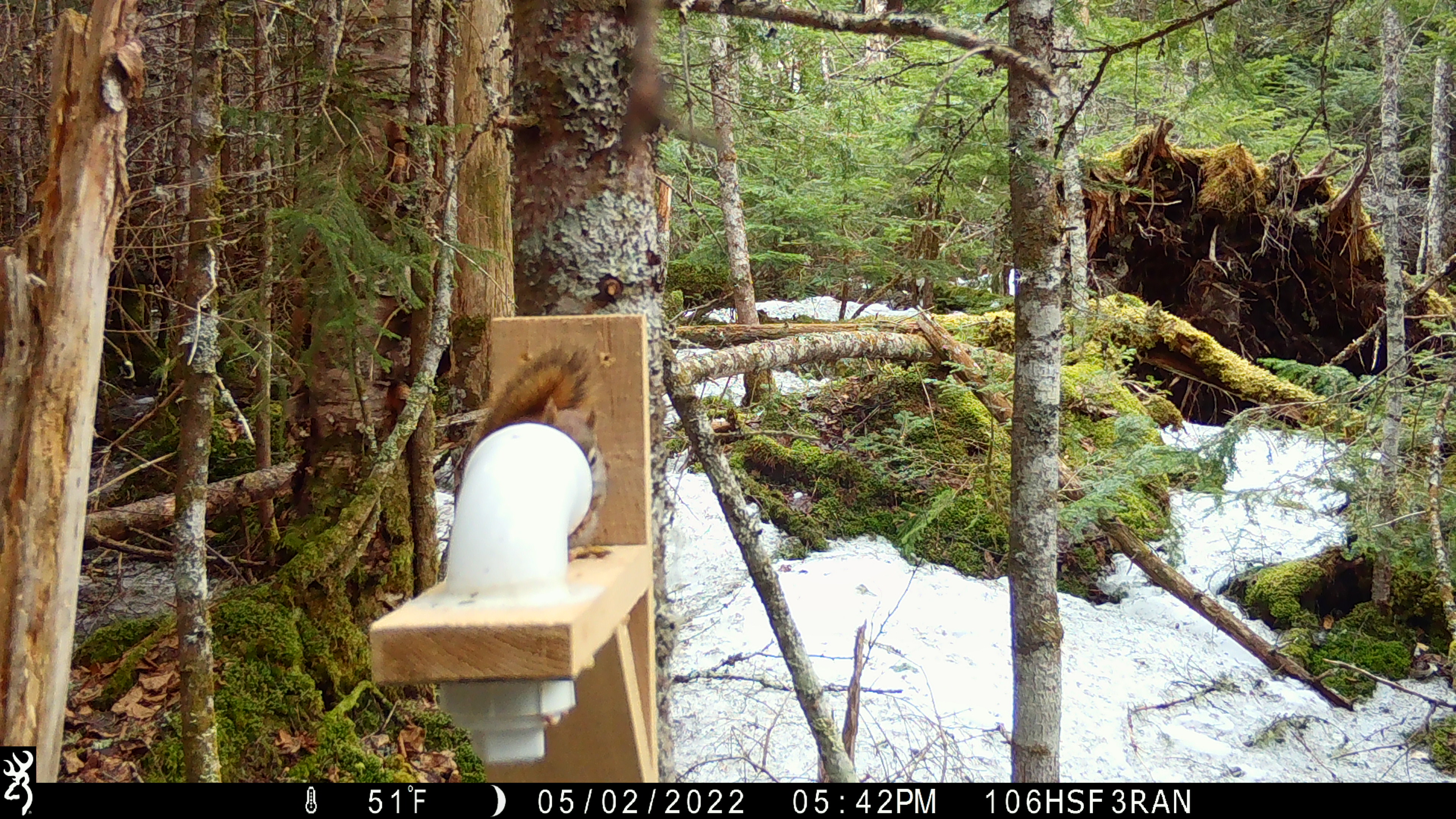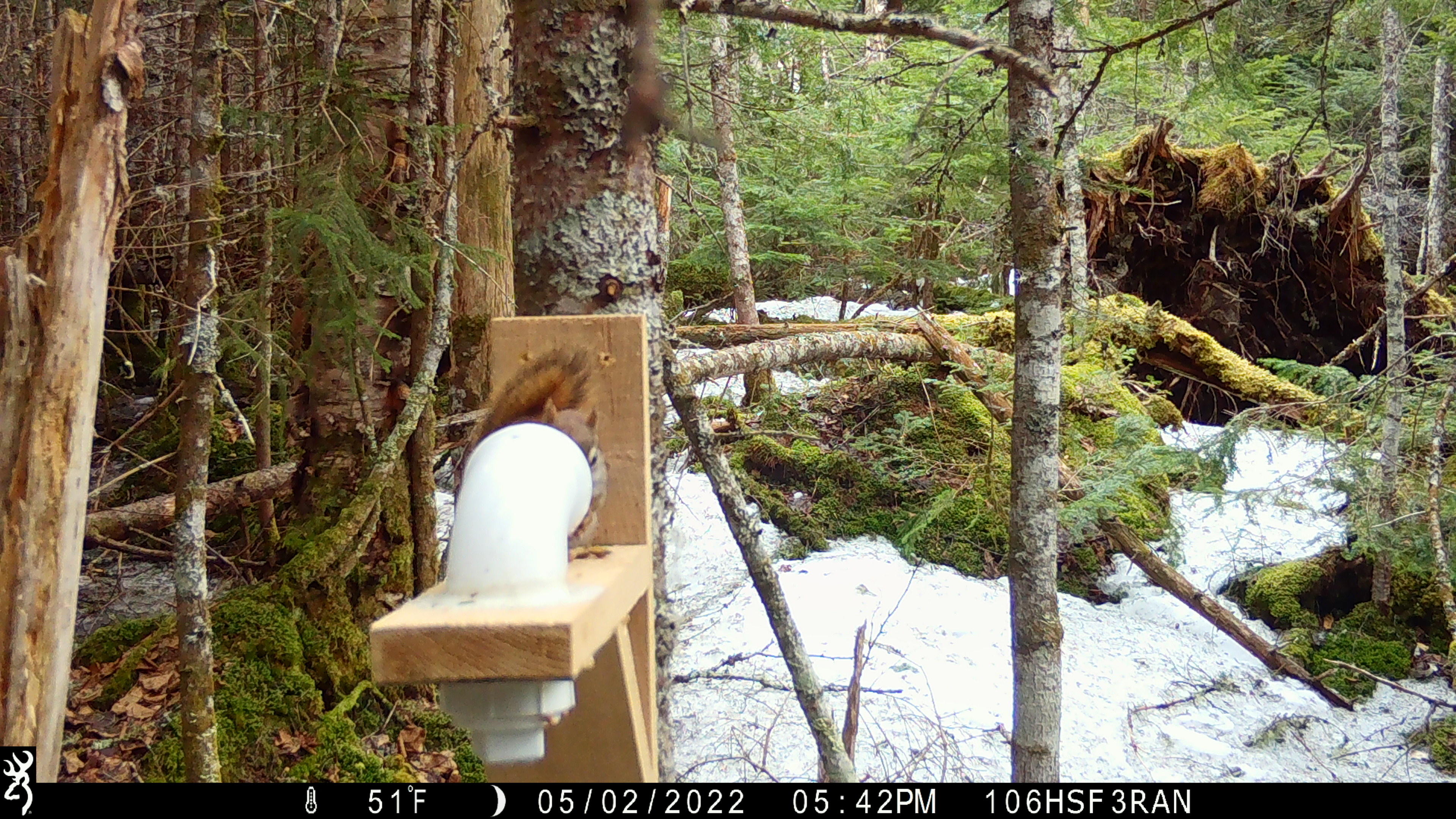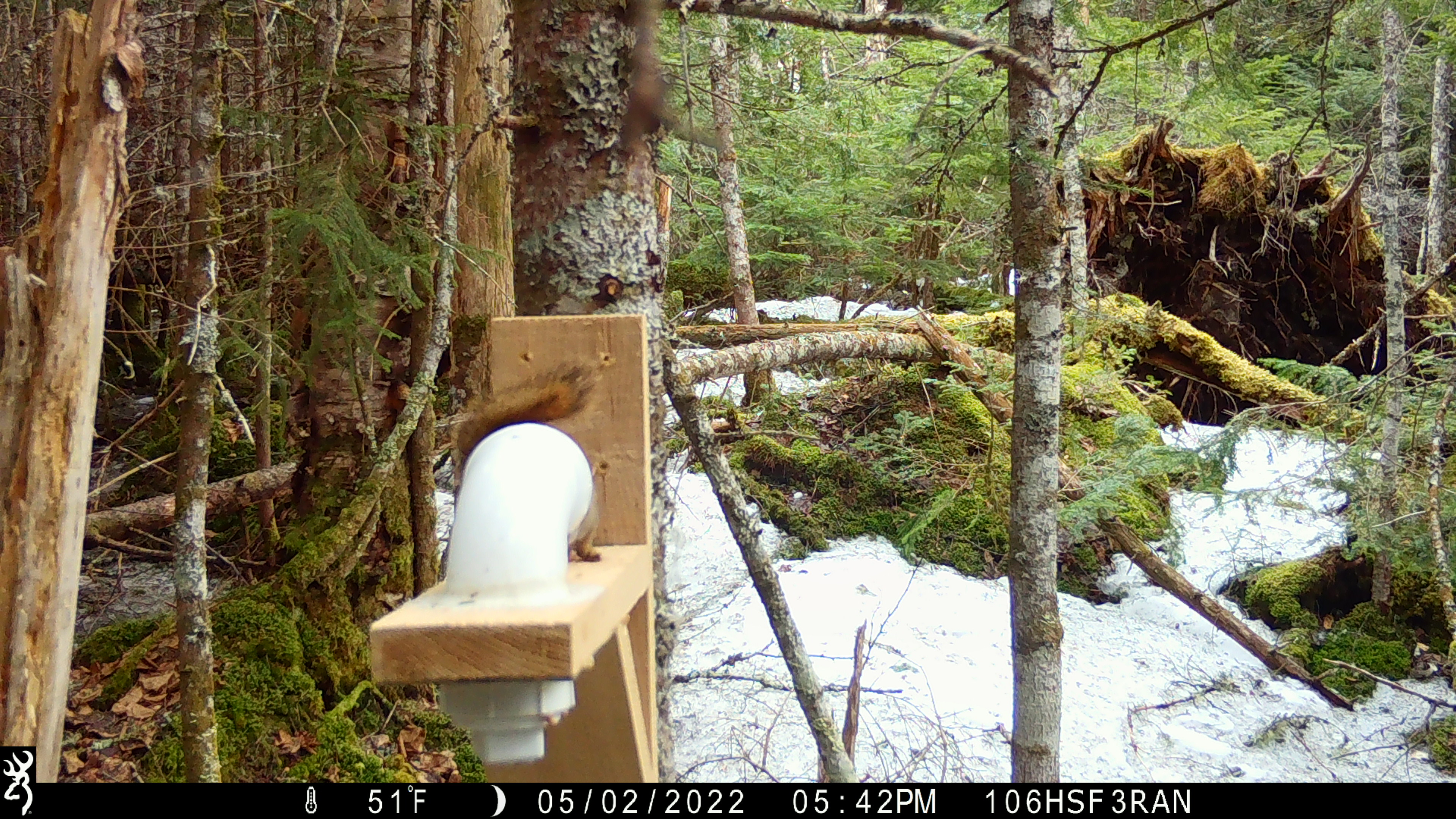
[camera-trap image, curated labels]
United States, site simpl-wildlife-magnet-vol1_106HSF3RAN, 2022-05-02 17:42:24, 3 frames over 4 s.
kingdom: Animalia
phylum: Chordata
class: Mammalia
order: Rodentia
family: Sciuridae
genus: Tamiasciurus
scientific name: Tamiasciurus hudsonicus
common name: red squirrel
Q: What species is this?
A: Red squirrel (Tamiasciurus hudsonicus).